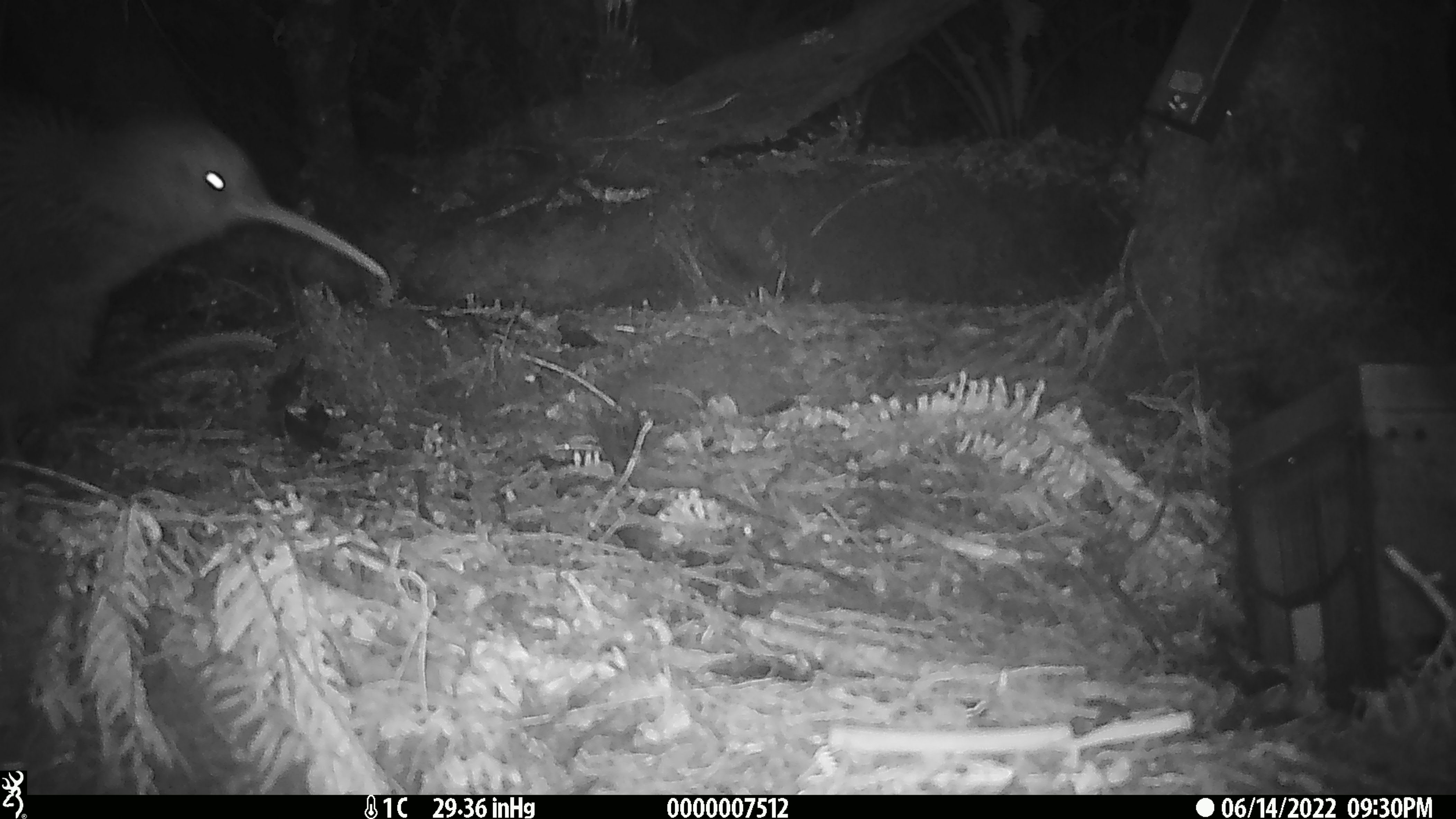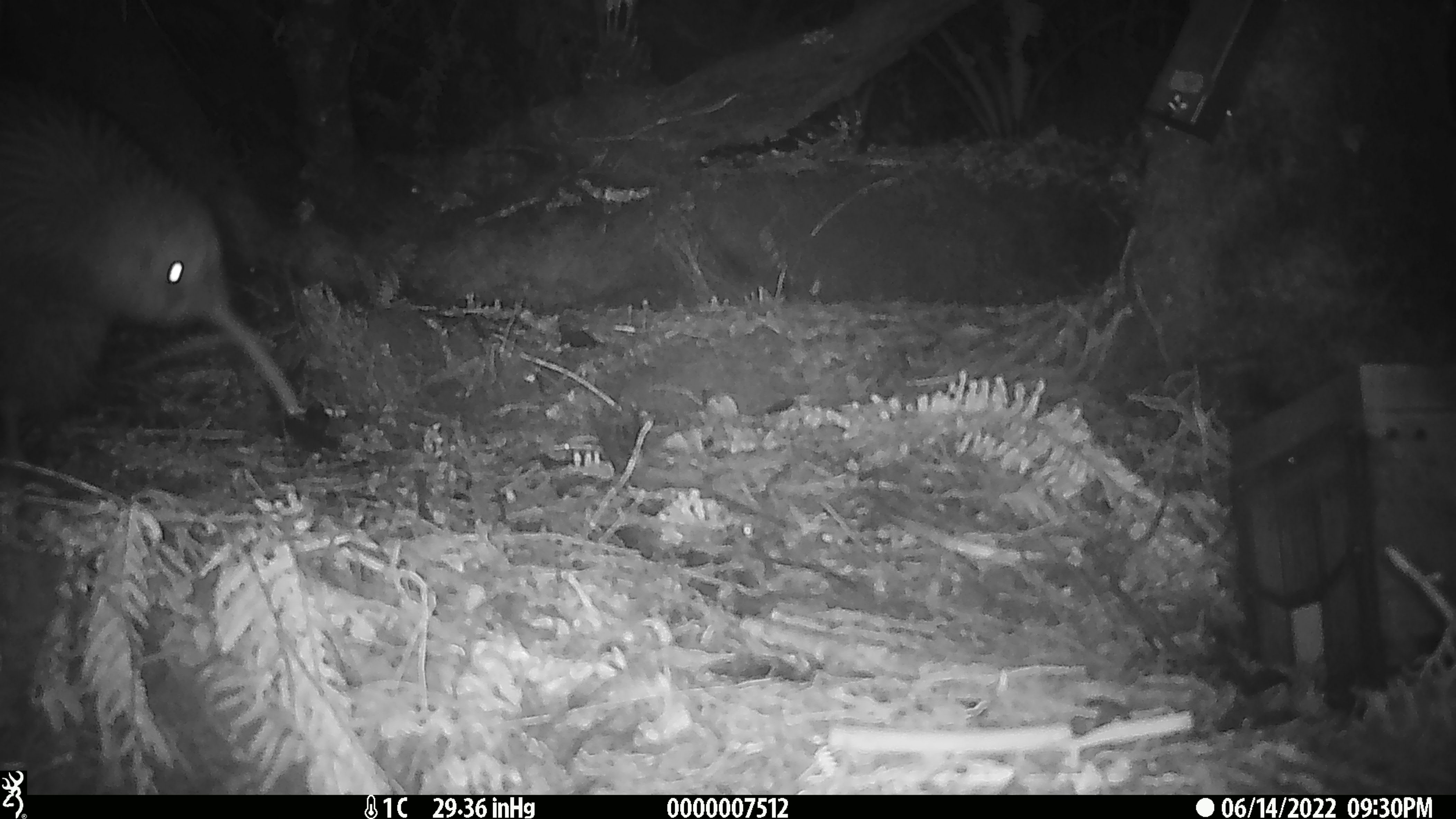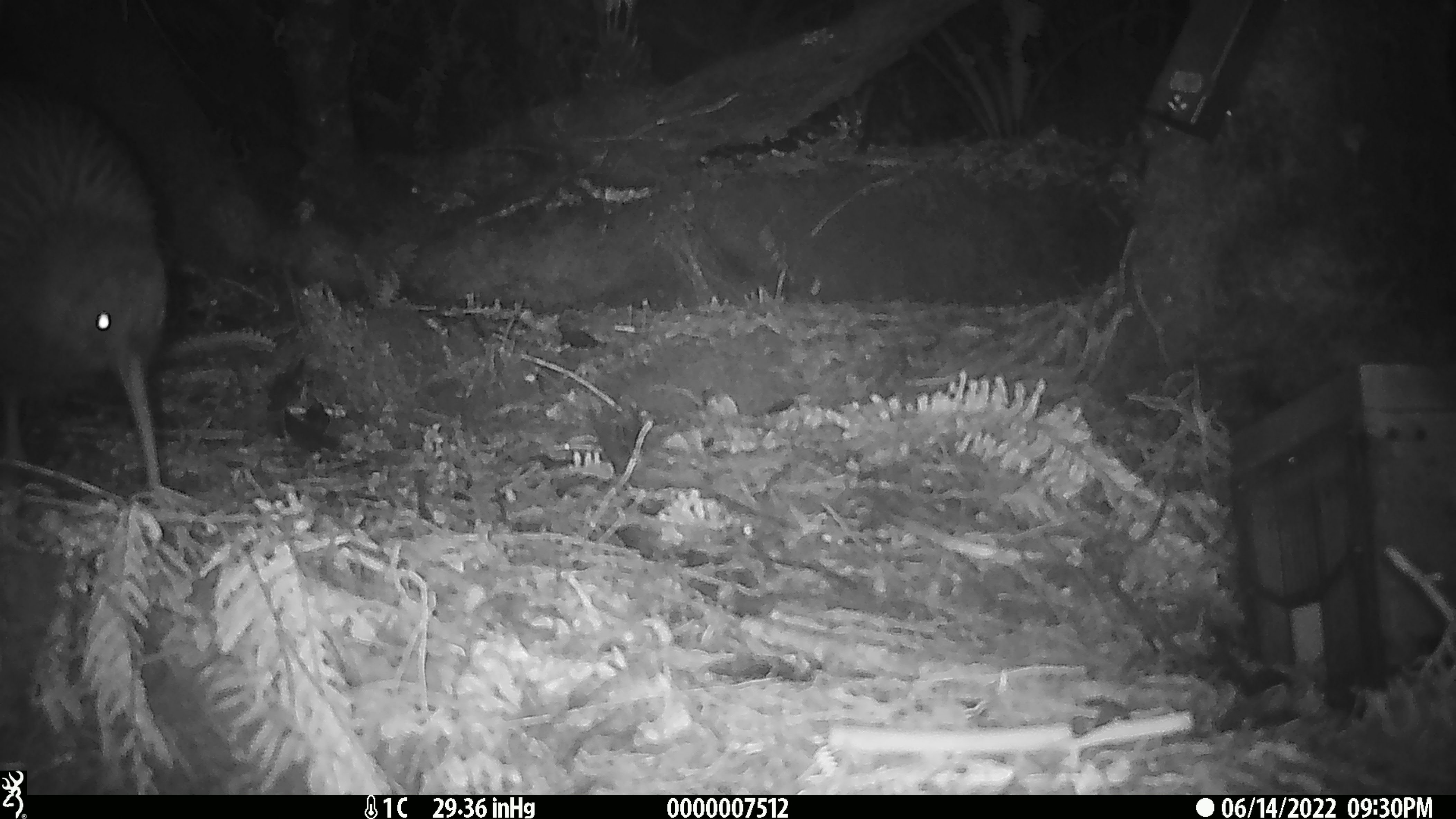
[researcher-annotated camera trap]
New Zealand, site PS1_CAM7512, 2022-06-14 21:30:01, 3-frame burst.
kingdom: Animalia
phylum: Chordata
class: Aves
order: Apterygiformes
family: Apterygidae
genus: Apteryx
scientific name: Apteryx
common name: kiwi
Kiwi (Apteryx).